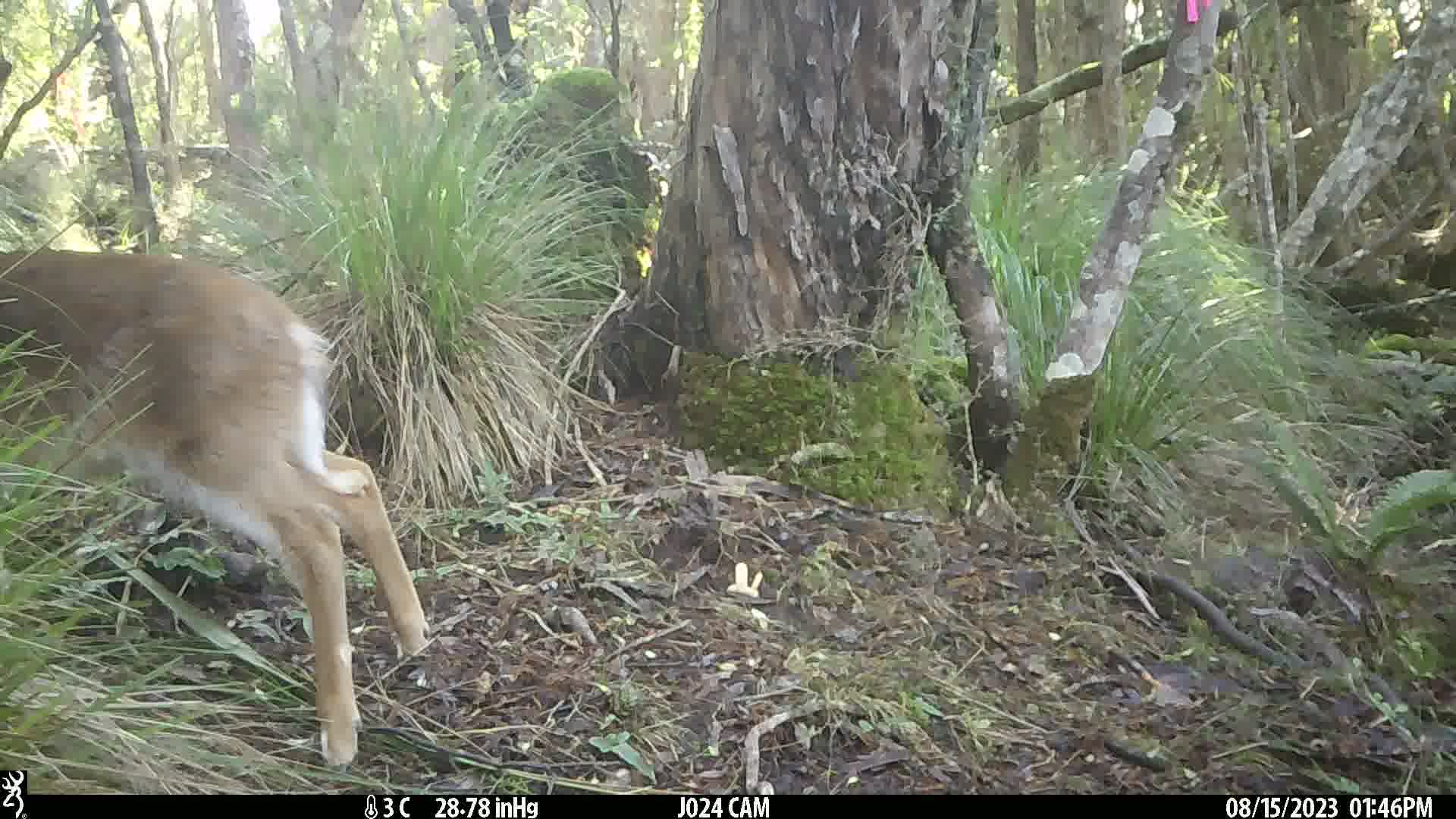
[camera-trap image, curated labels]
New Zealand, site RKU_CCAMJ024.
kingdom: Animalia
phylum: Chordata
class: Mammalia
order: Artiodactyla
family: Cervidae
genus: Odocoileus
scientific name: Odocoileus virginianus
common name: white-tailed deer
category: white tailed deer